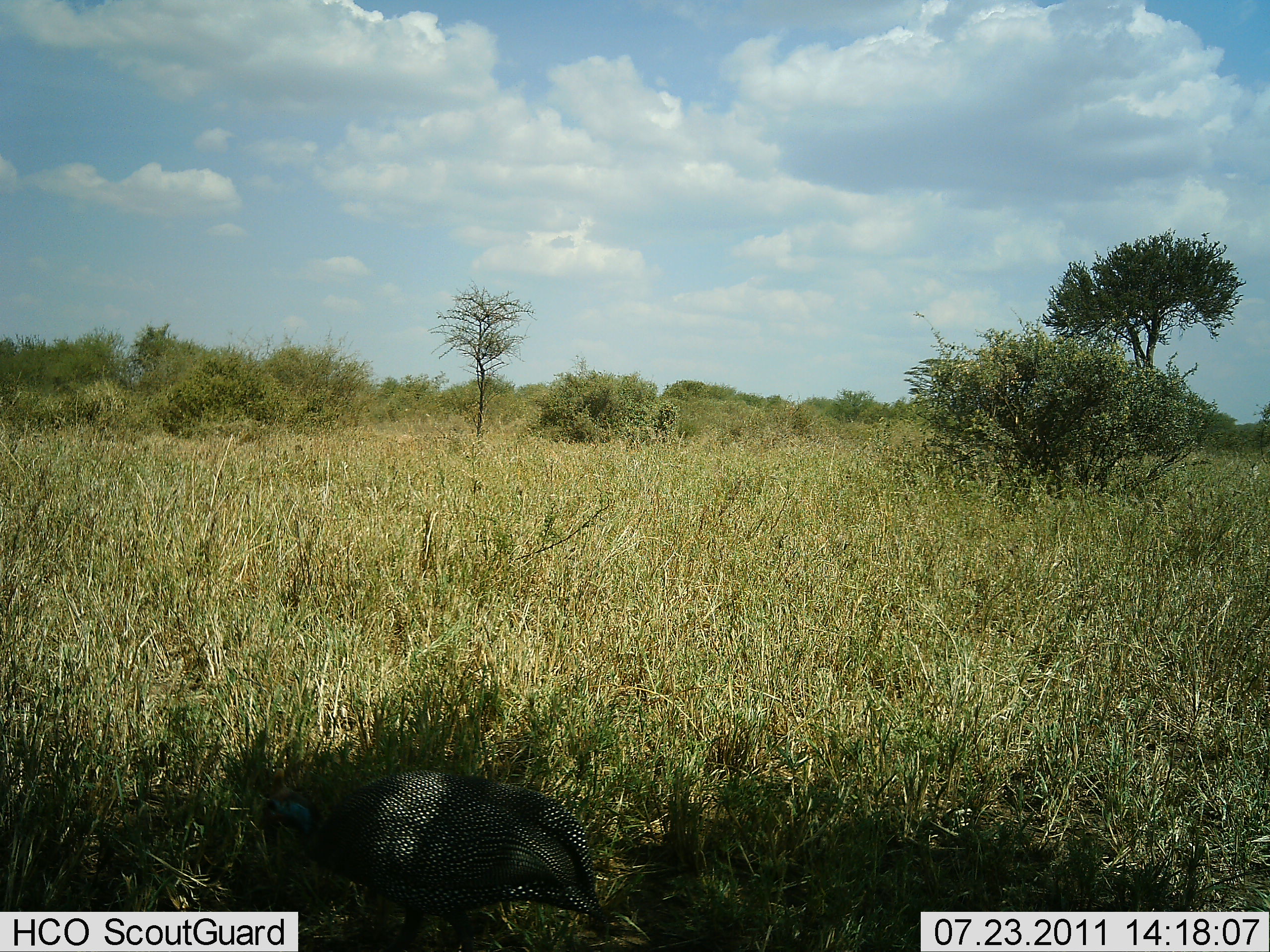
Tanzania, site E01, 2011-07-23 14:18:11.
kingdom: Animalia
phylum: Chordata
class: Aves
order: Galliformes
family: Numididae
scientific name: Numididae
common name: guinea fowl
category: guineafowl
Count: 1.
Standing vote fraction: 73%.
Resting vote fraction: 9%.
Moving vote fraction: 9%.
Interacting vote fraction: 0%.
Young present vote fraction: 0%.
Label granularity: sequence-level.